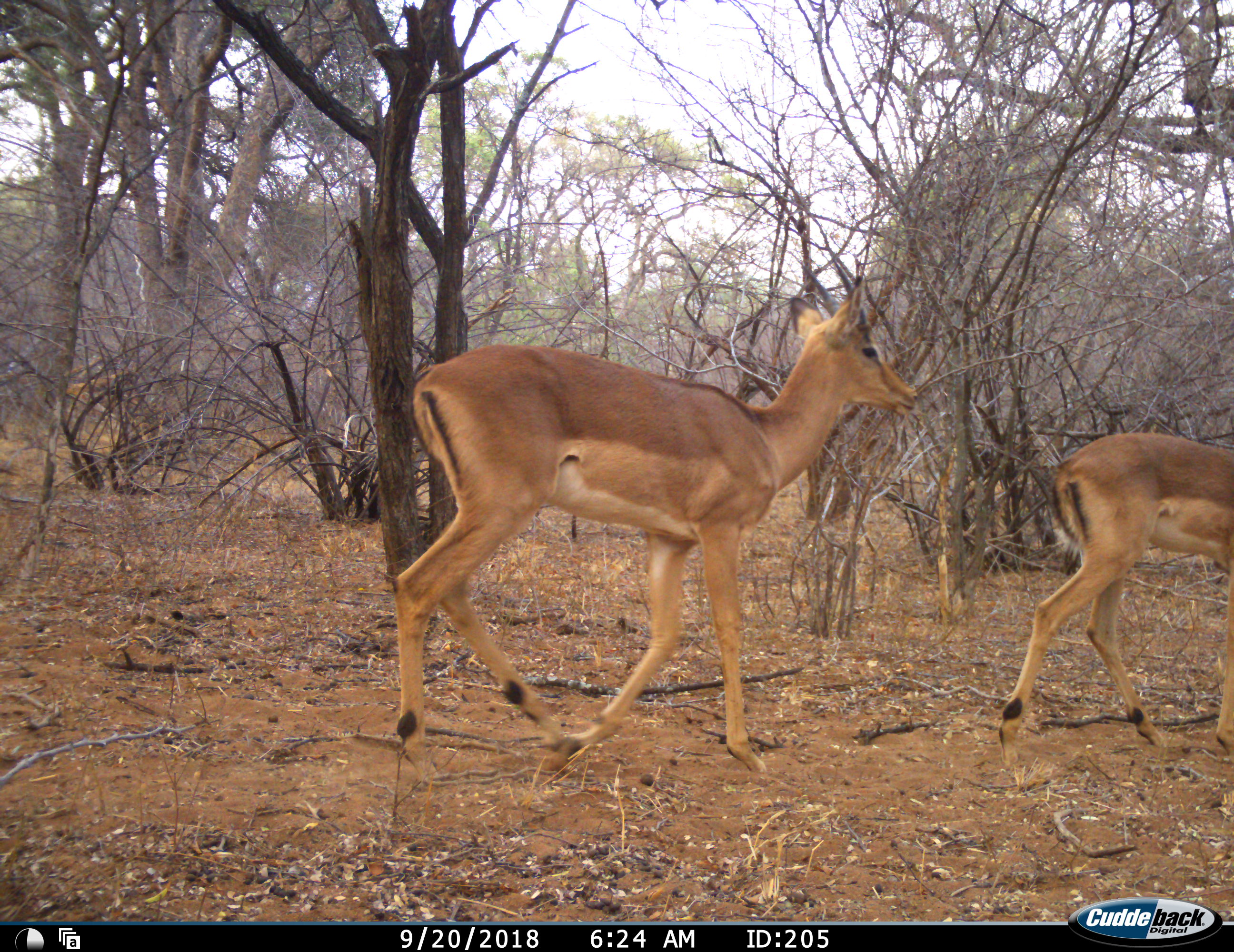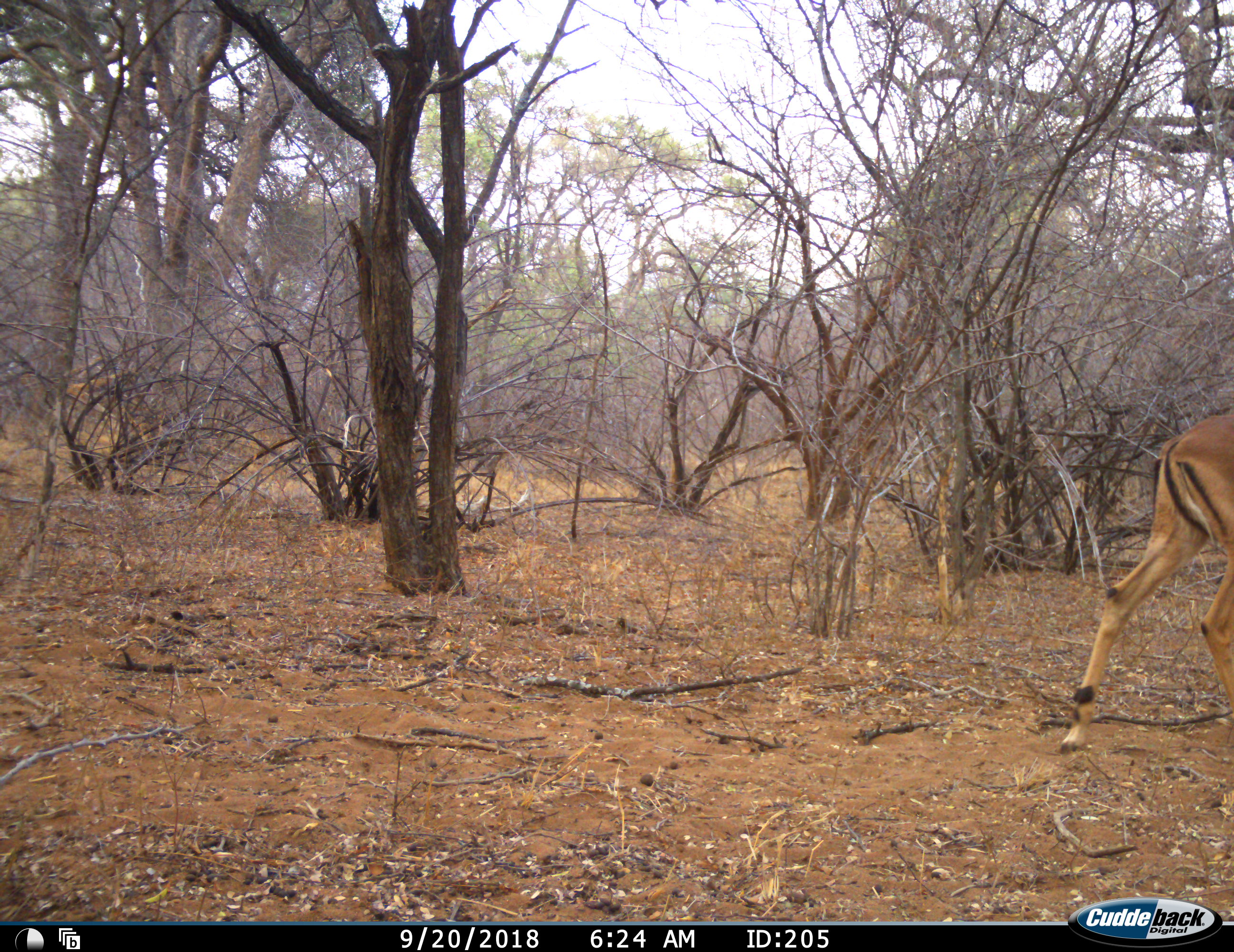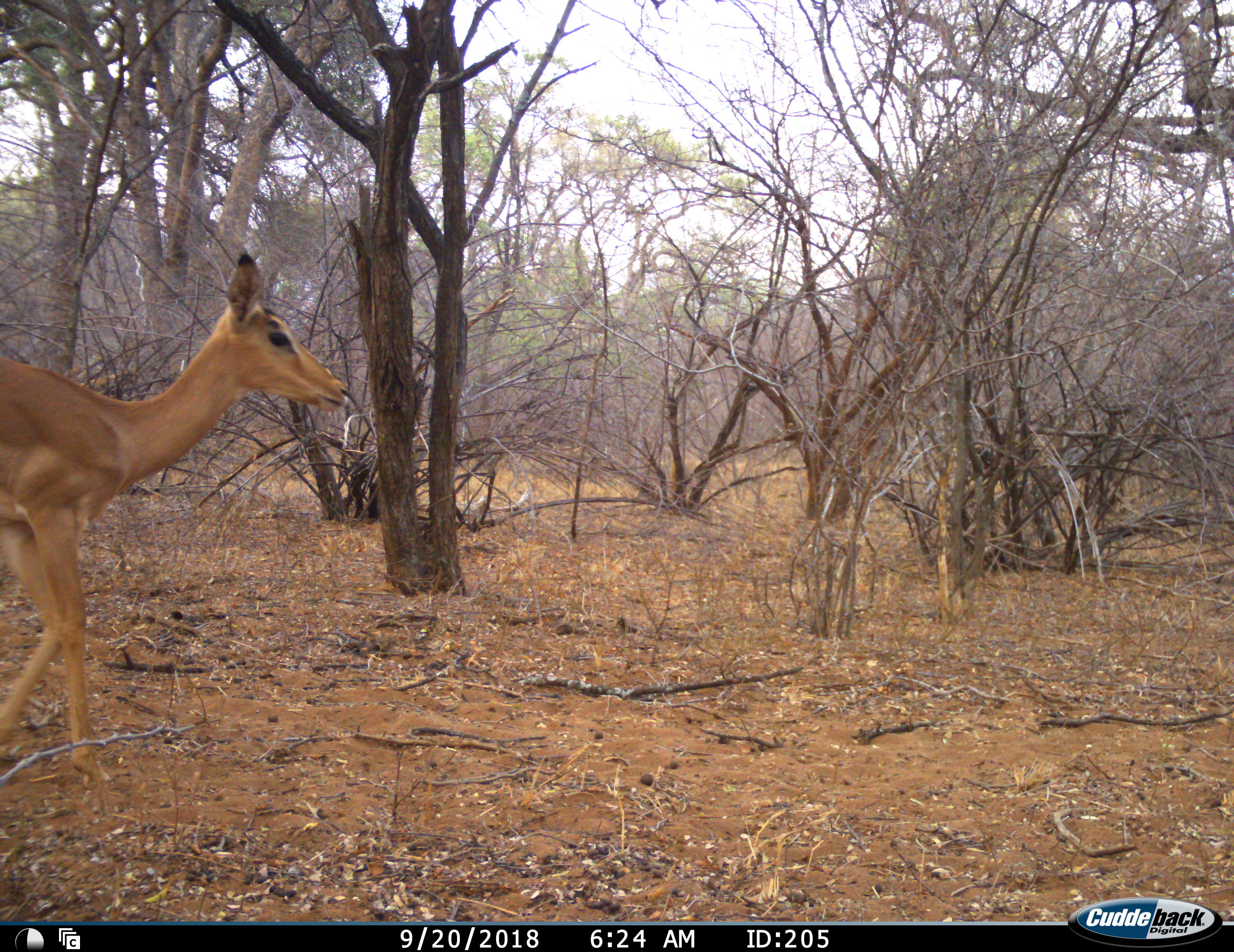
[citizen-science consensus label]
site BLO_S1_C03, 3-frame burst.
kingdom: Animalia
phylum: Chordata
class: Mammalia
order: Artiodactyla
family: Bovidae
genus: Aepyceros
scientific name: Aepyceros melampus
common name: impala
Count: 3.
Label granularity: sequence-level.